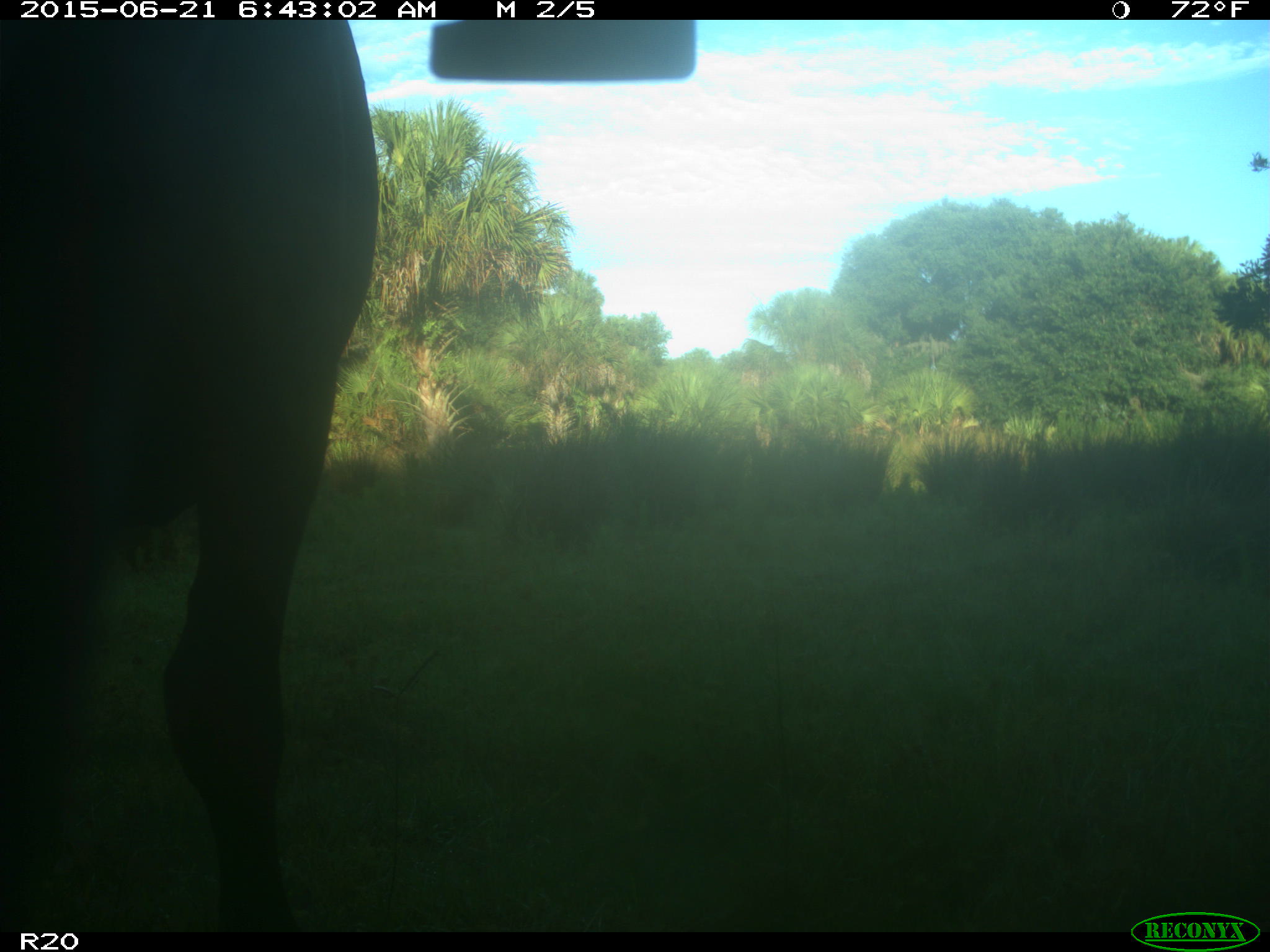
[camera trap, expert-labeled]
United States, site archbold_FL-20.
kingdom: Animalia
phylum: Chordata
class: Mammalia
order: Artiodactyla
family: Bovidae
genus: Bos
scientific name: Bos taurus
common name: domestic cow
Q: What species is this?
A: Bos taurus (domestic cow).